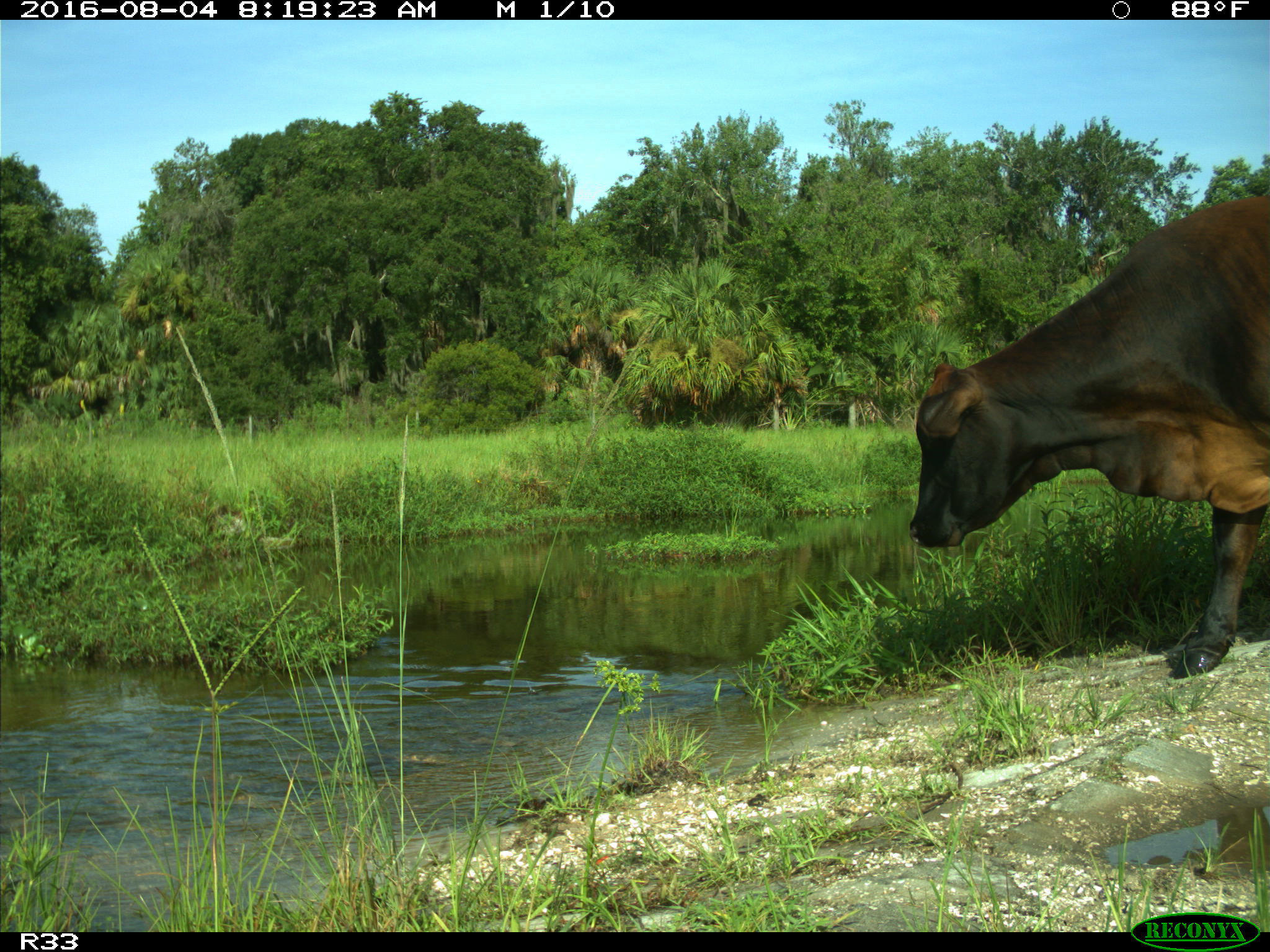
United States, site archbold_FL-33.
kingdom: Animalia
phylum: Chordata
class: Mammalia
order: Artiodactyla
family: Bovidae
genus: Bos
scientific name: Bos taurus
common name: domestic cow